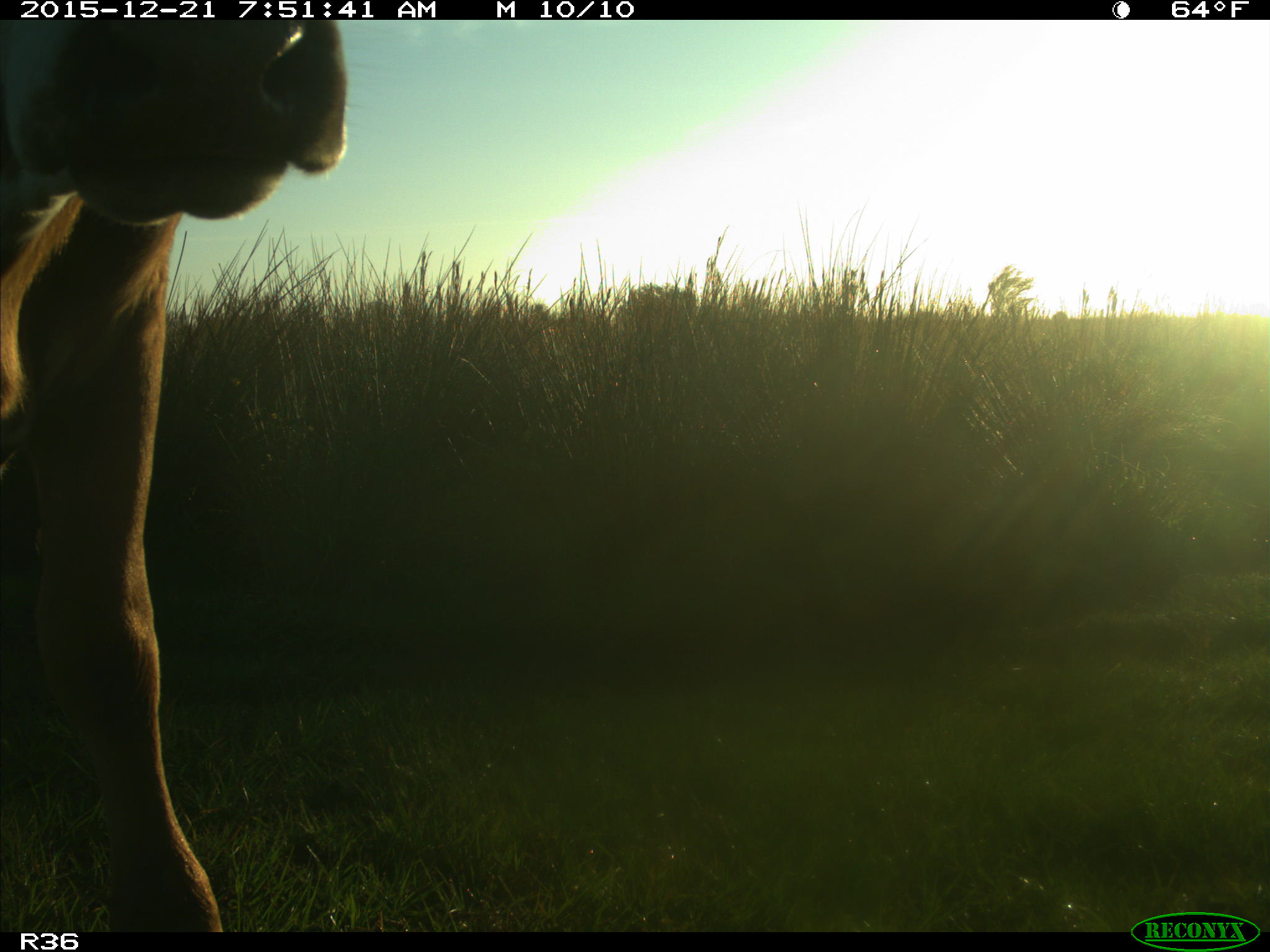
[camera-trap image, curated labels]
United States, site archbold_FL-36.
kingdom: Animalia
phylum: Chordata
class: Mammalia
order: Artiodactyla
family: Bovidae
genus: Bos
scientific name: Bos taurus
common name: domestic cow